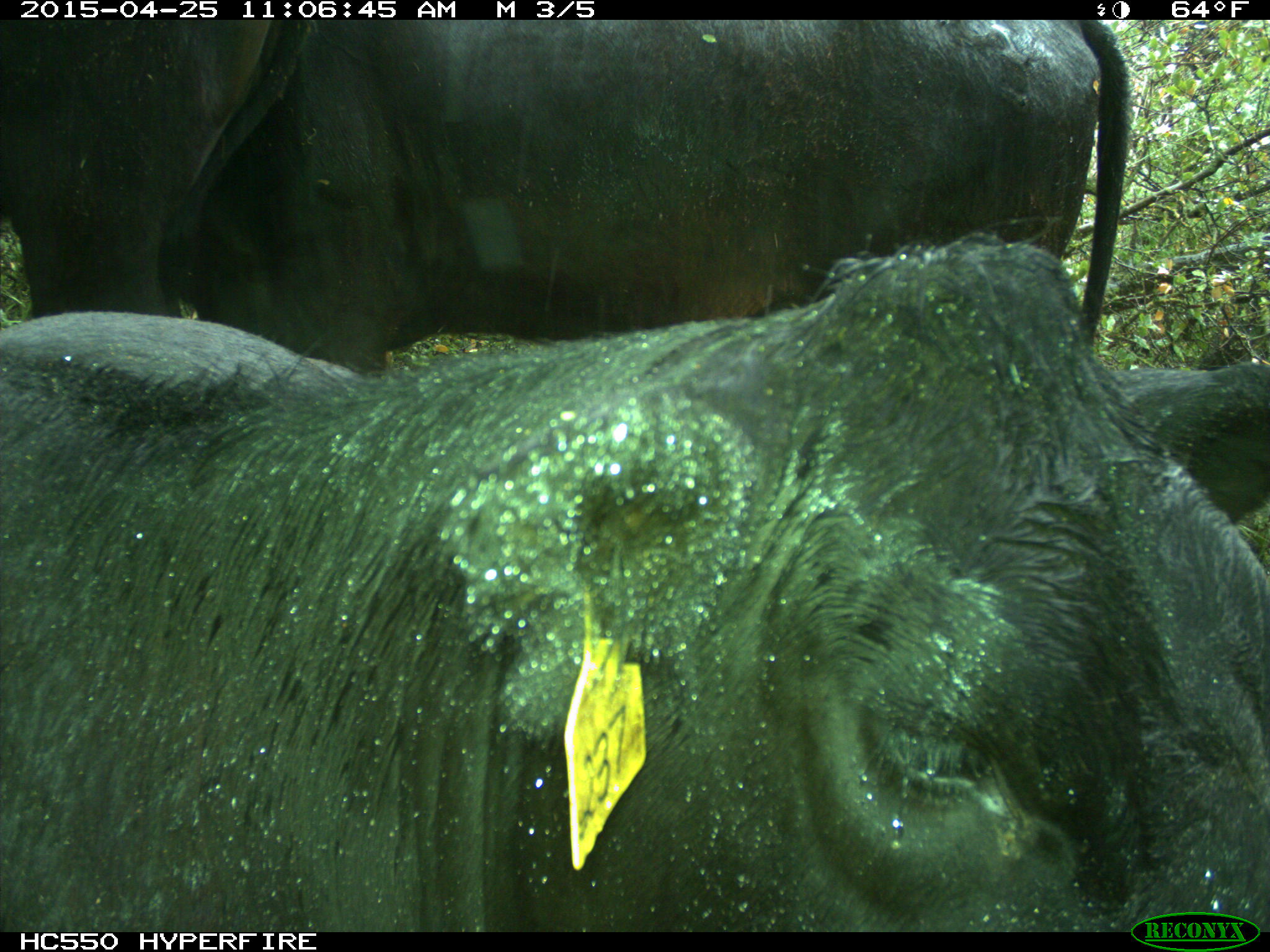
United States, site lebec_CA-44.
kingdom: Animalia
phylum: Chordata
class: Mammalia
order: Artiodactyla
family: Suidae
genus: Sus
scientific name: Sus scrofa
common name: wild boar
Sus scrofa (wild boar).